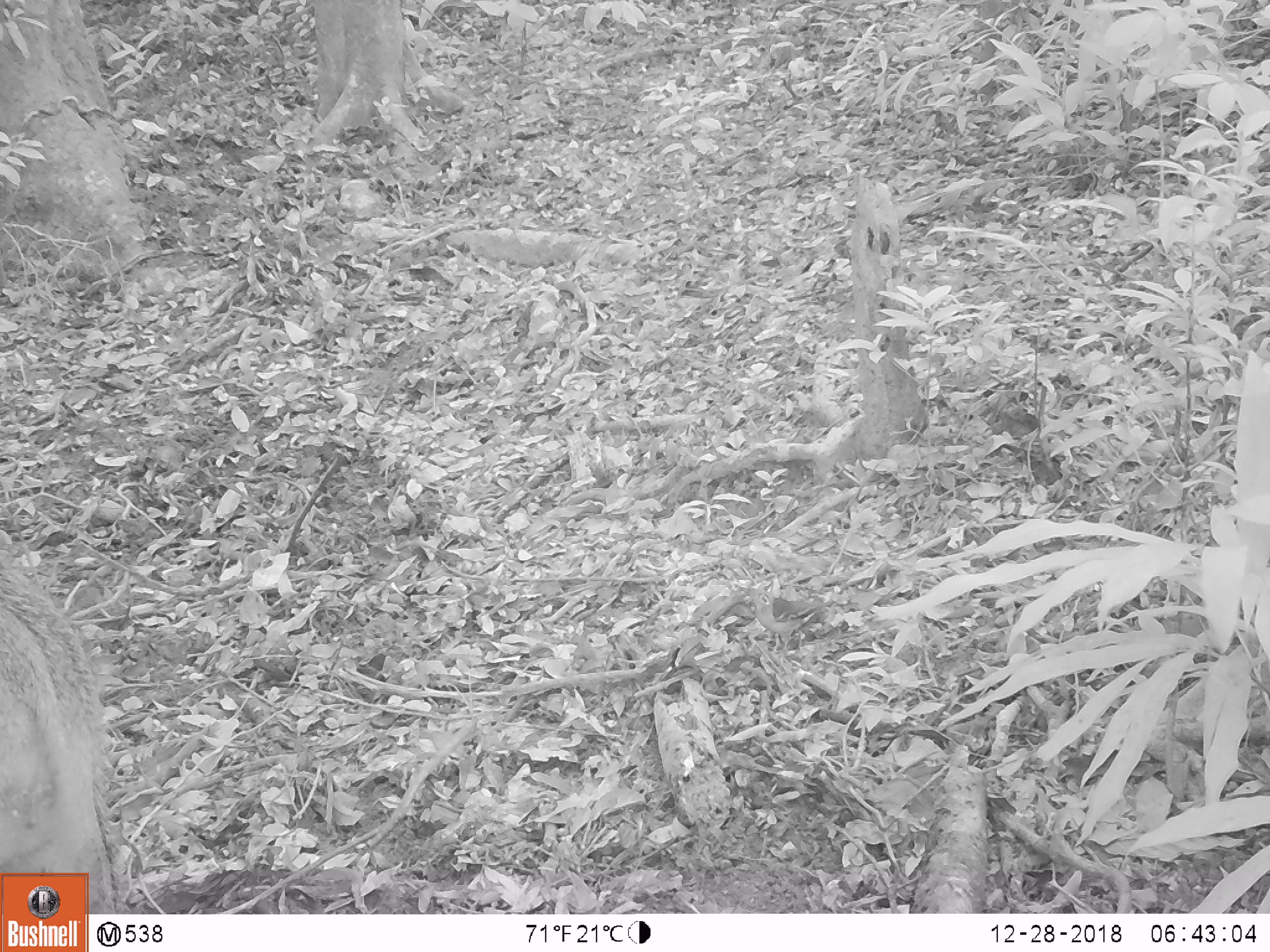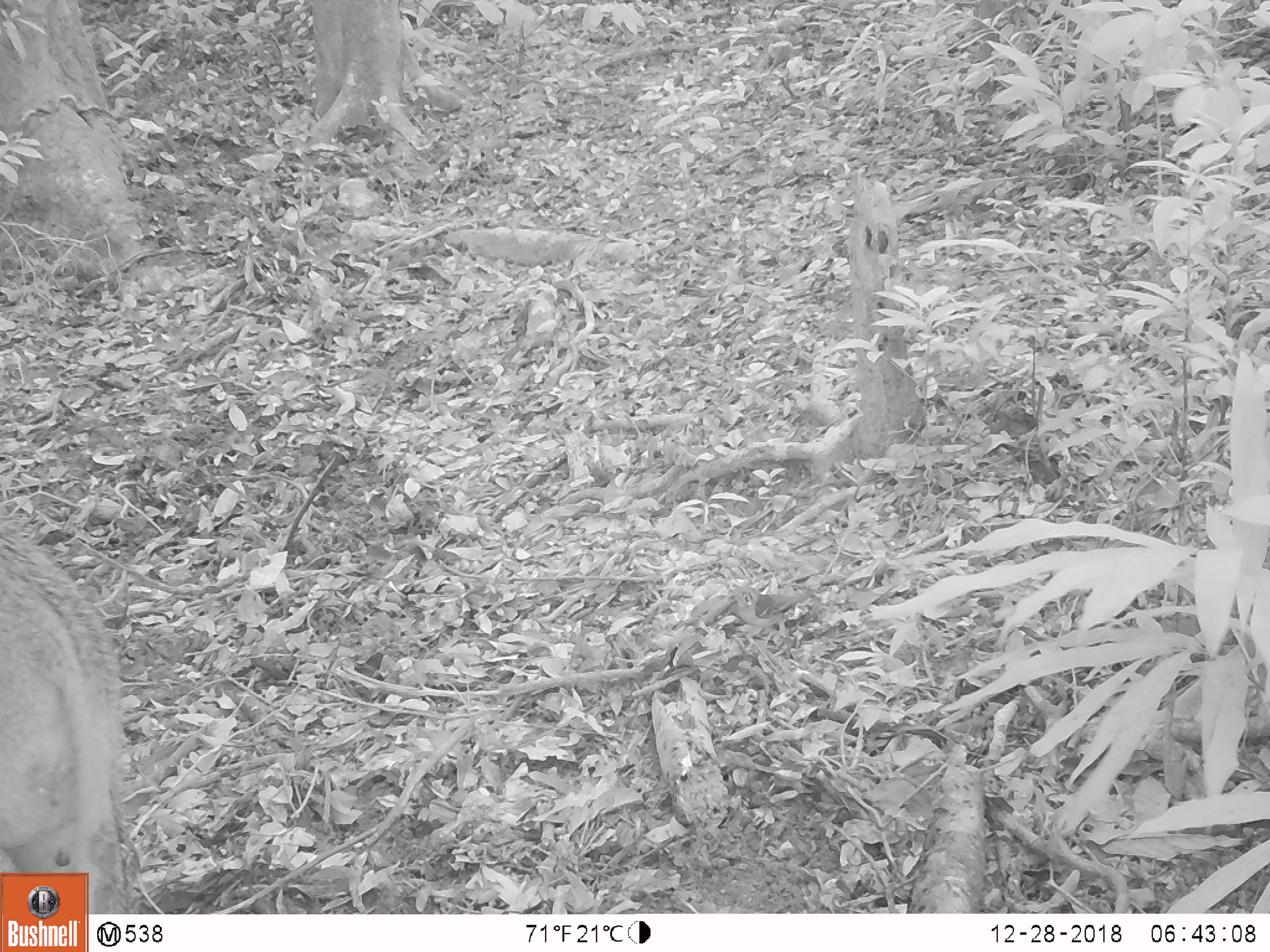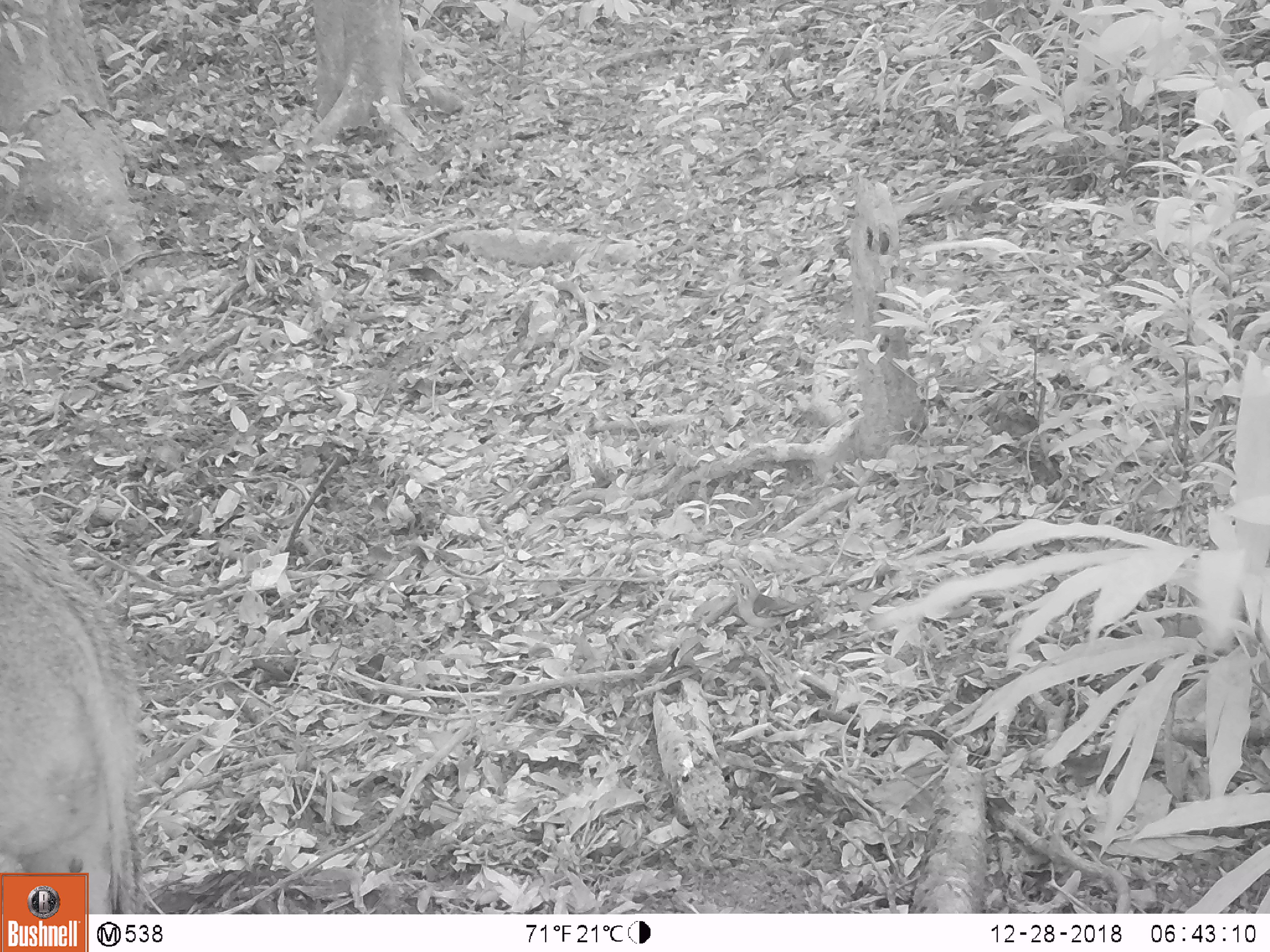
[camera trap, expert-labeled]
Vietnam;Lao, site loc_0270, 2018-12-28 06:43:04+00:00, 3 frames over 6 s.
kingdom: Animalia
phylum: Chordata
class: Mammalia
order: Artiodactyla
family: Suidae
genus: Sus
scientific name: Sus scrofa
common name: eurasian wild pig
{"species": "eurasian wild pig (Sus scrofa)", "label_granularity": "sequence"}